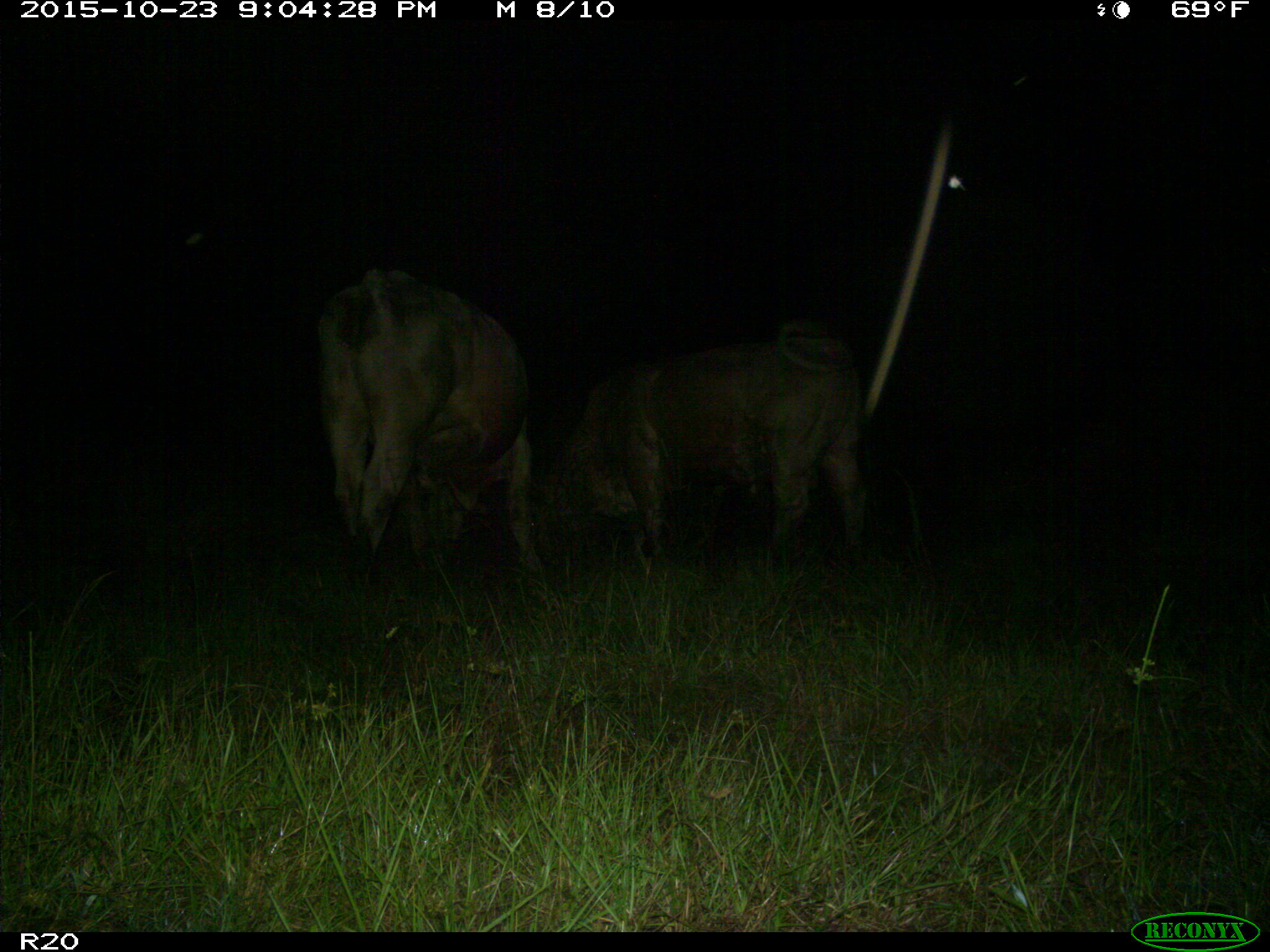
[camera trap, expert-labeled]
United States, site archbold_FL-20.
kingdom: Animalia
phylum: Chordata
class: Mammalia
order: Artiodactyla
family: Bovidae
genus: Bos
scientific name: Bos taurus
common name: domestic cow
Bos taurus (domestic cow).